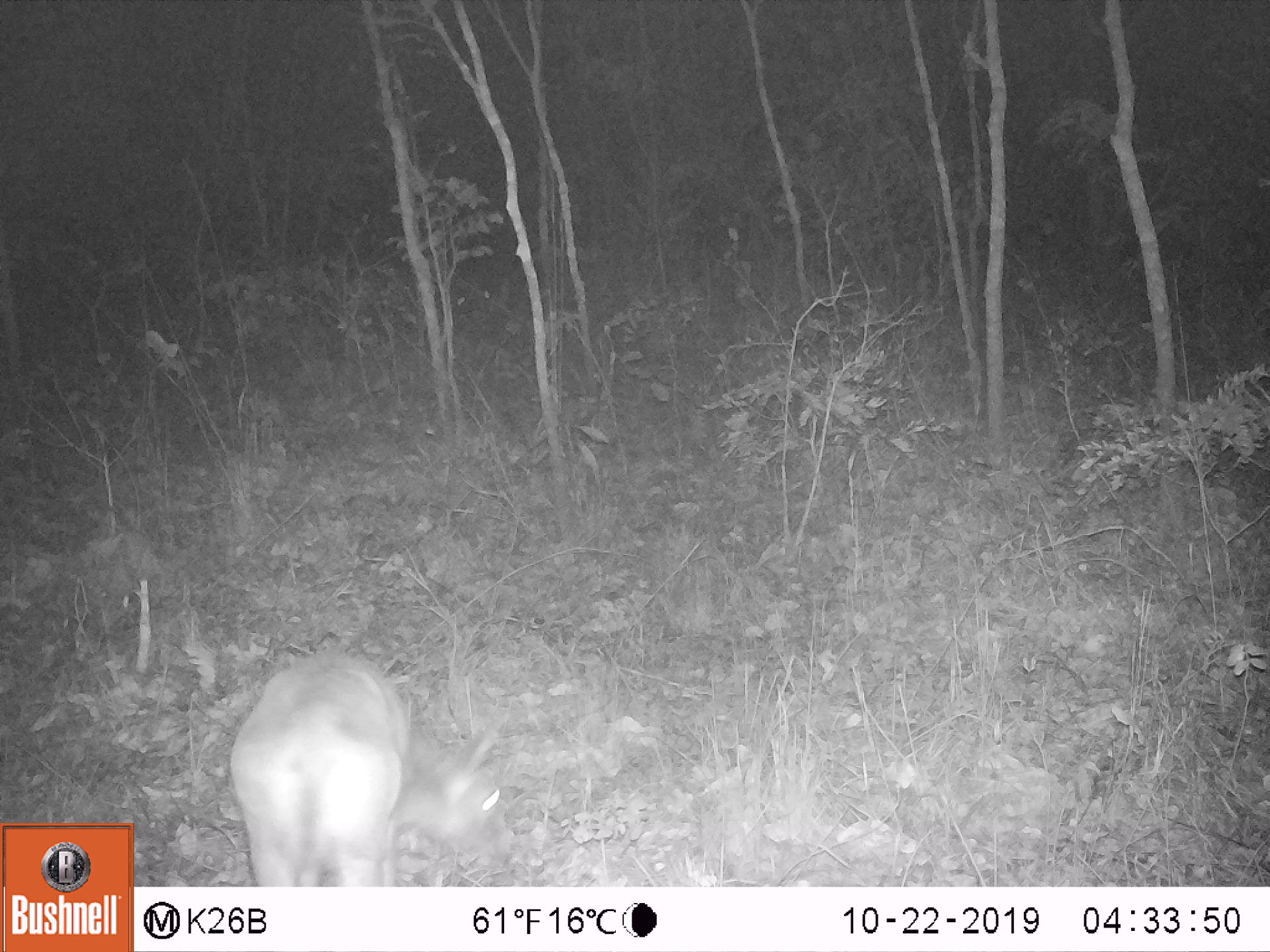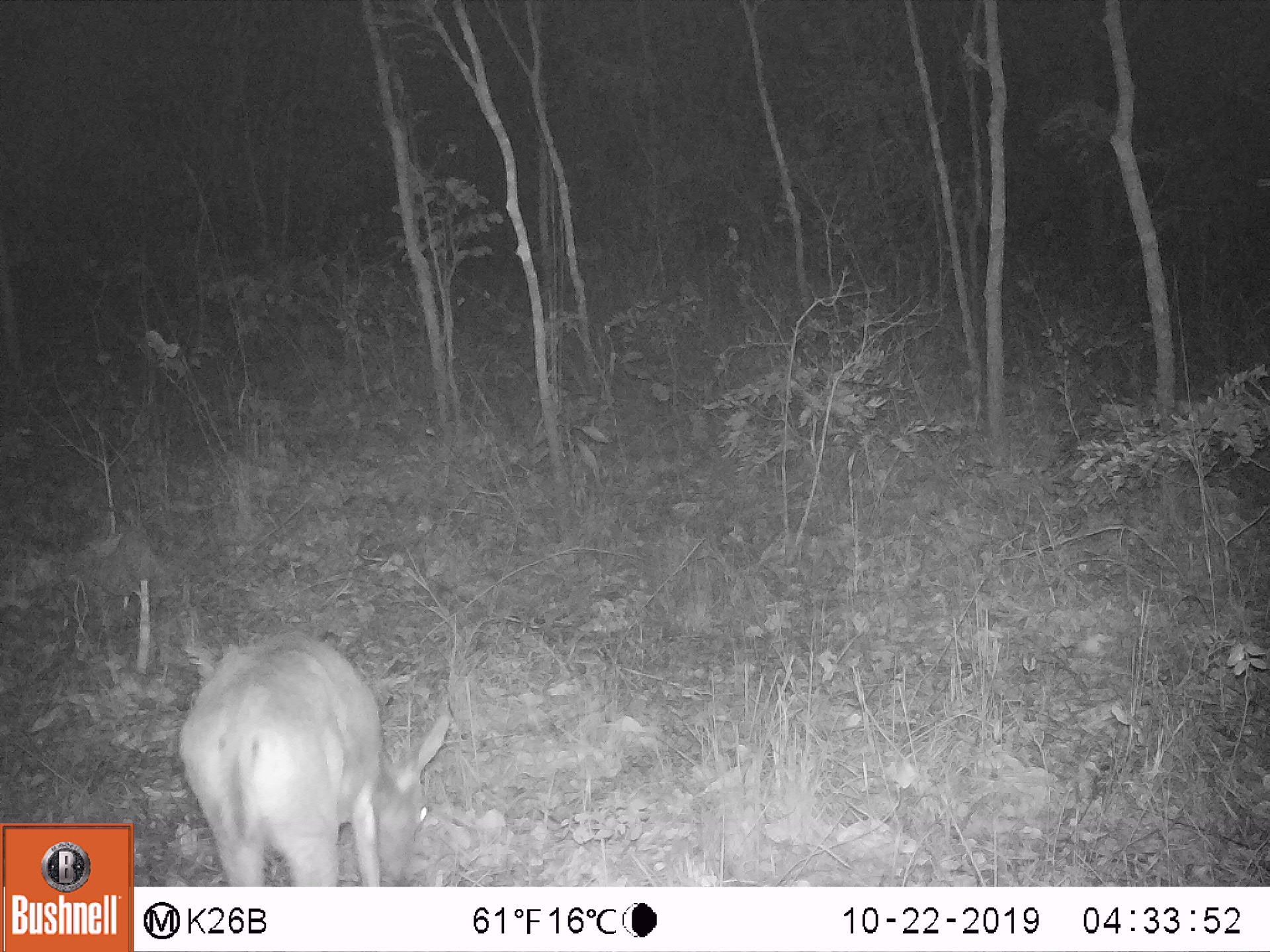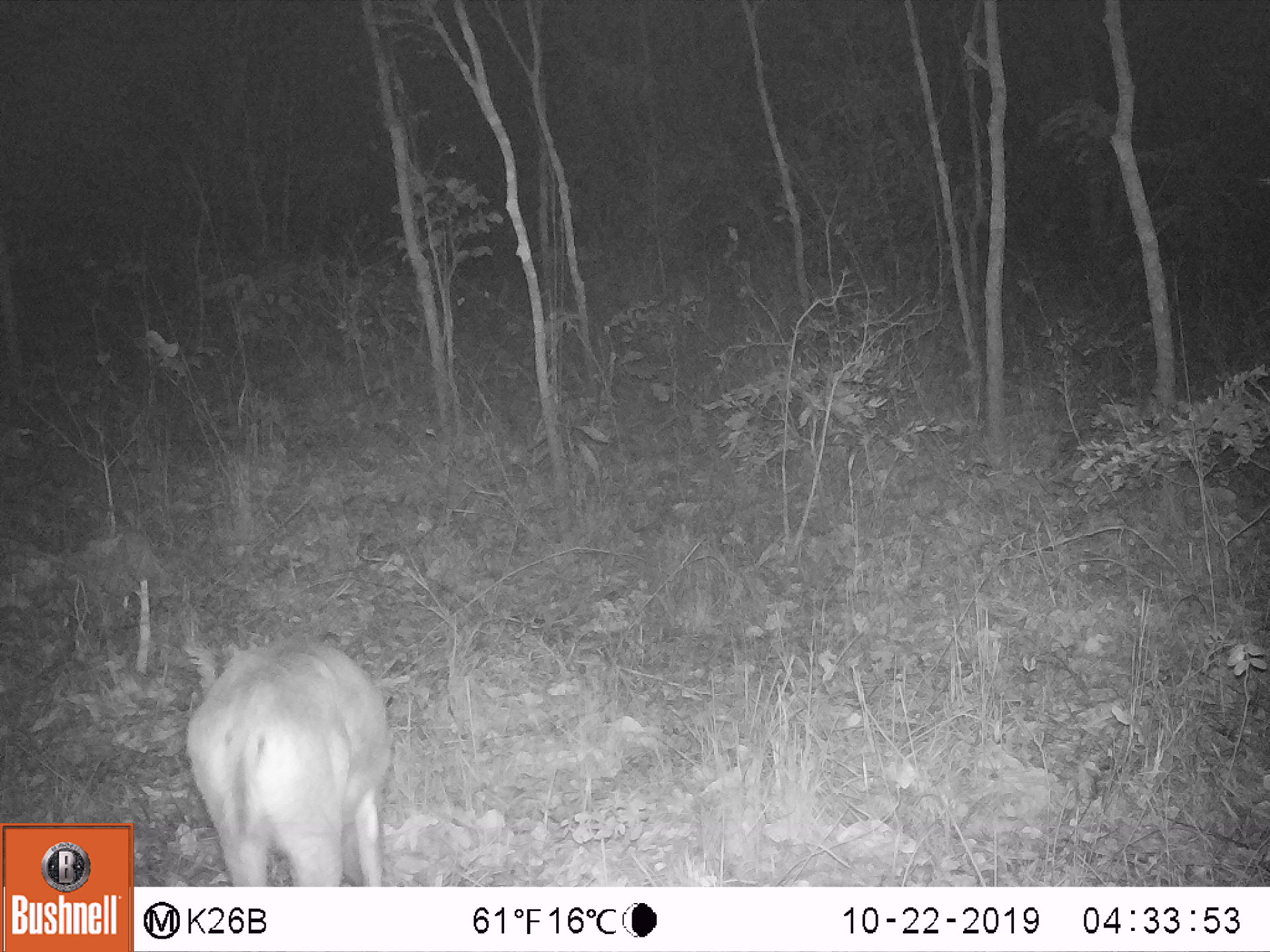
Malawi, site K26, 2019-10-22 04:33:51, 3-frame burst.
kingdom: Animalia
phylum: Chordata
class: Mammalia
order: Artiodactyla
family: Bovidae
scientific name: Antilopinae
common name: small antelope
Small antelope (Antilopinae), count 1.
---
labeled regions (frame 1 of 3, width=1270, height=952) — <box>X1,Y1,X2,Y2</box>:
small antelope: <box>233,651,514,883</box>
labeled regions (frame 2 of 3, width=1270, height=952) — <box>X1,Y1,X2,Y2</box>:
small antelope: <box>175,629,452,881</box>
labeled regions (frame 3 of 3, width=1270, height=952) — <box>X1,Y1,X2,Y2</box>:
small antelope: <box>185,630,391,881</box>